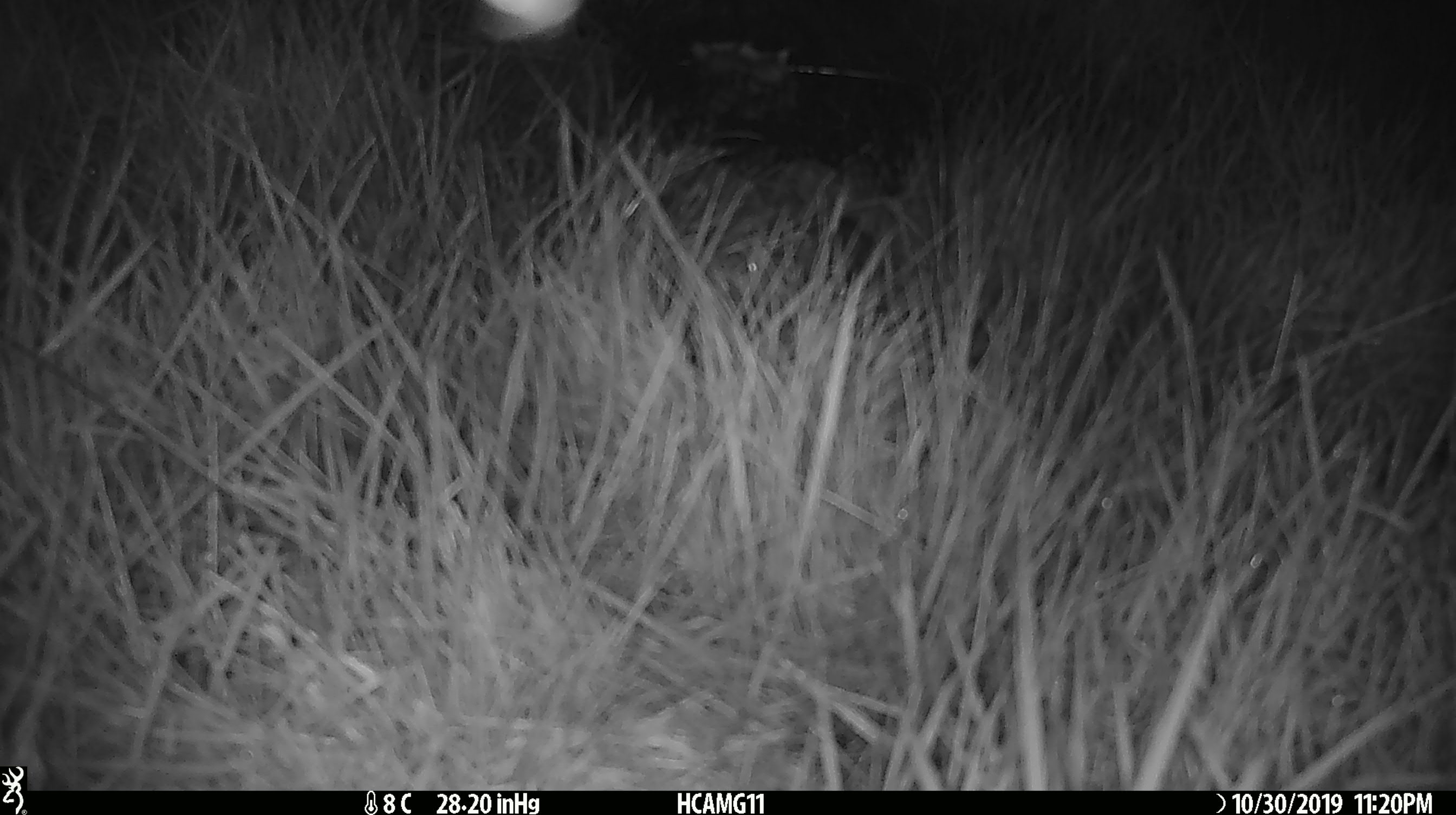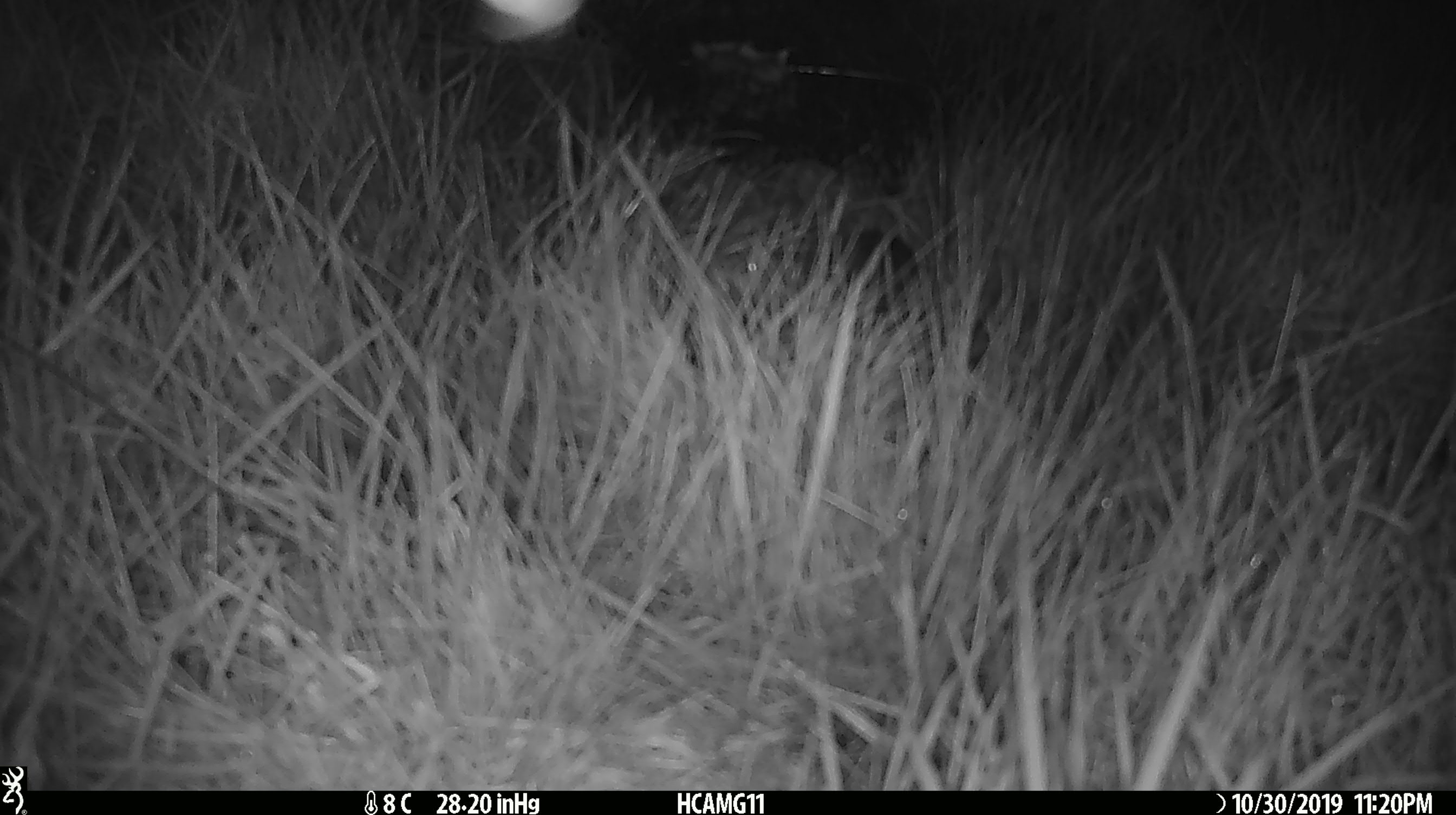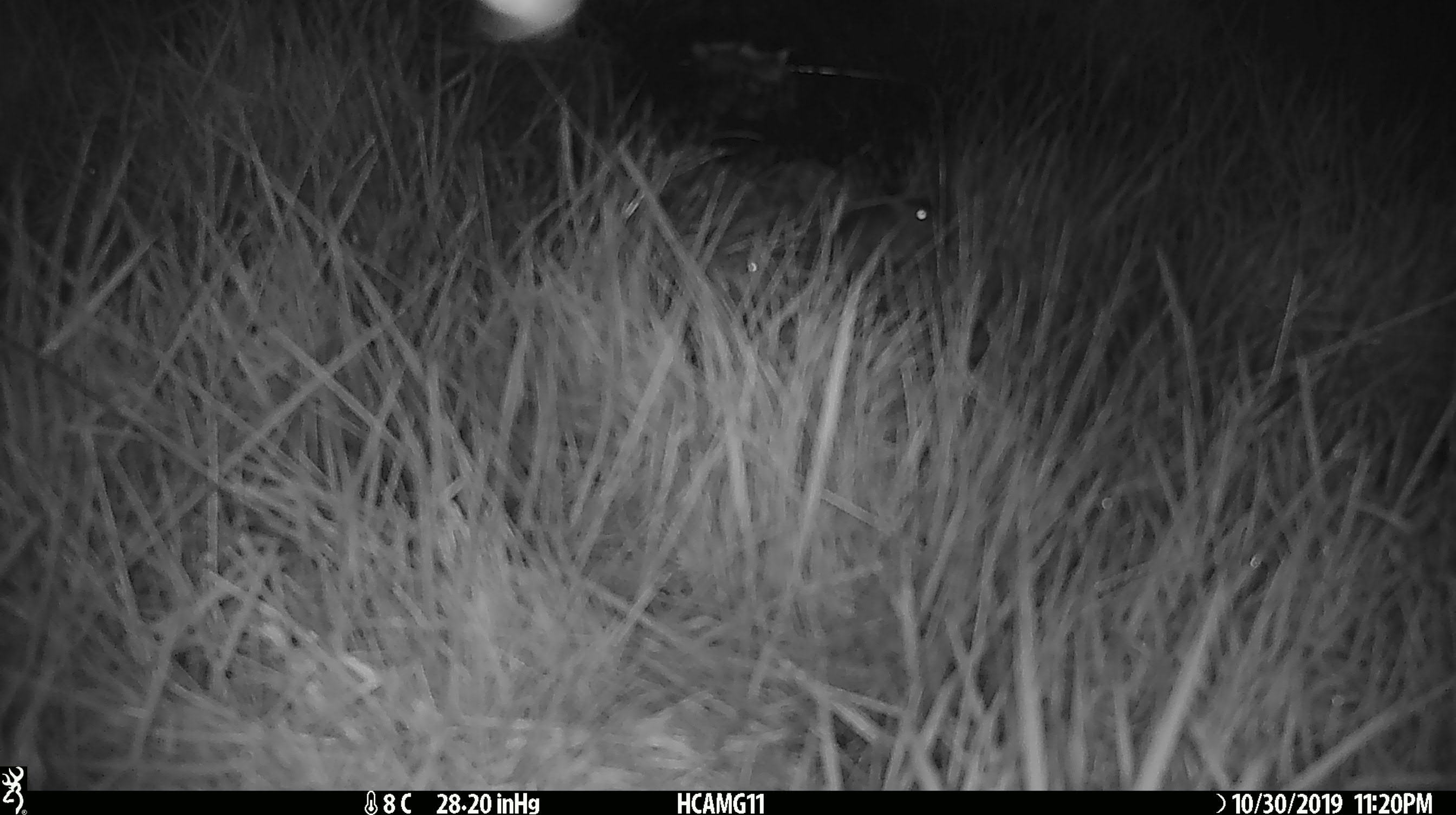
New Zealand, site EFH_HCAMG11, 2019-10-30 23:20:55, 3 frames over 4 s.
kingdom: Animalia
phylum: Chordata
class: Mammalia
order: Rodentia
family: Muridae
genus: Mus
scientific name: Mus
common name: mouse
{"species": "mouse (Mus)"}